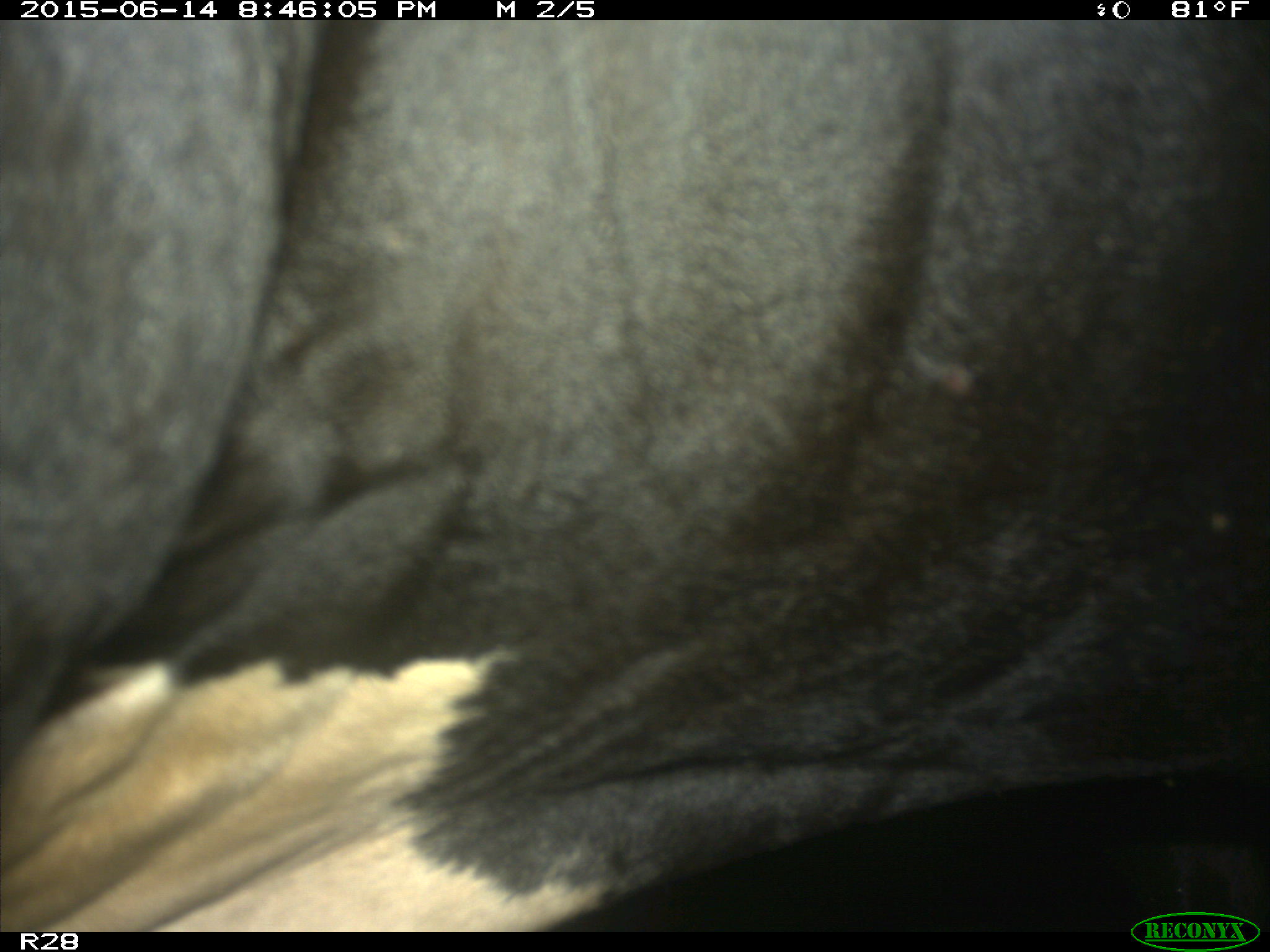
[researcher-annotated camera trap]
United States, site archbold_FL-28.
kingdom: Animalia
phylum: Chordata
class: Mammalia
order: Artiodactyla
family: Bovidae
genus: Bos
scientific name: Bos taurus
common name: domestic cow